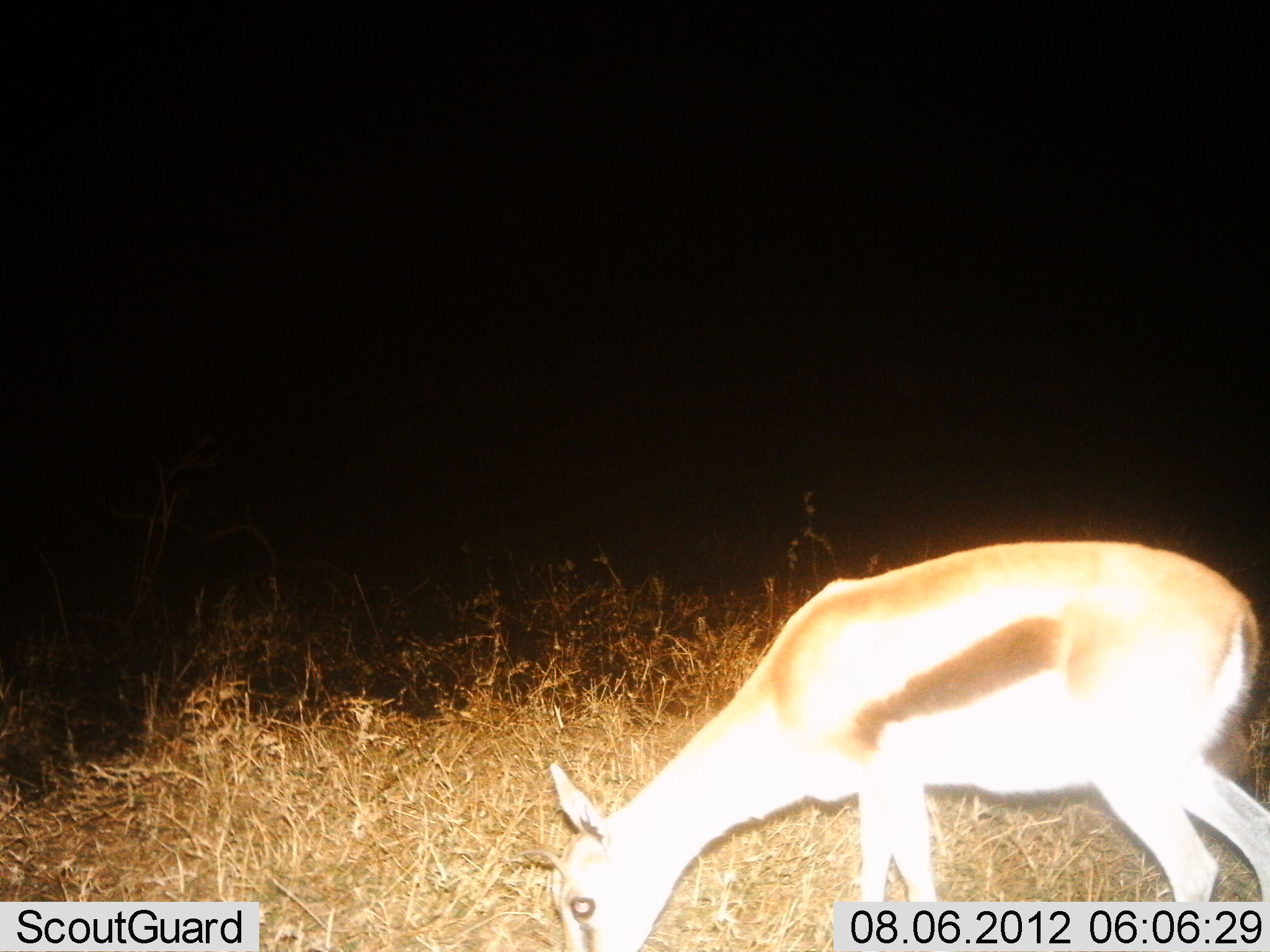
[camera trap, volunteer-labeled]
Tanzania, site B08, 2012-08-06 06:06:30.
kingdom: Animalia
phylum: Chordata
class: Mammalia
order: Artiodactyla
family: Bovidae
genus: Eudorcas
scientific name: Eudorcas thomsonii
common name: thomson's gazelle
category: gazellethomsons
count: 1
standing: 20%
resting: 0%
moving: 0%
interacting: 0%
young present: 0%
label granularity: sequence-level